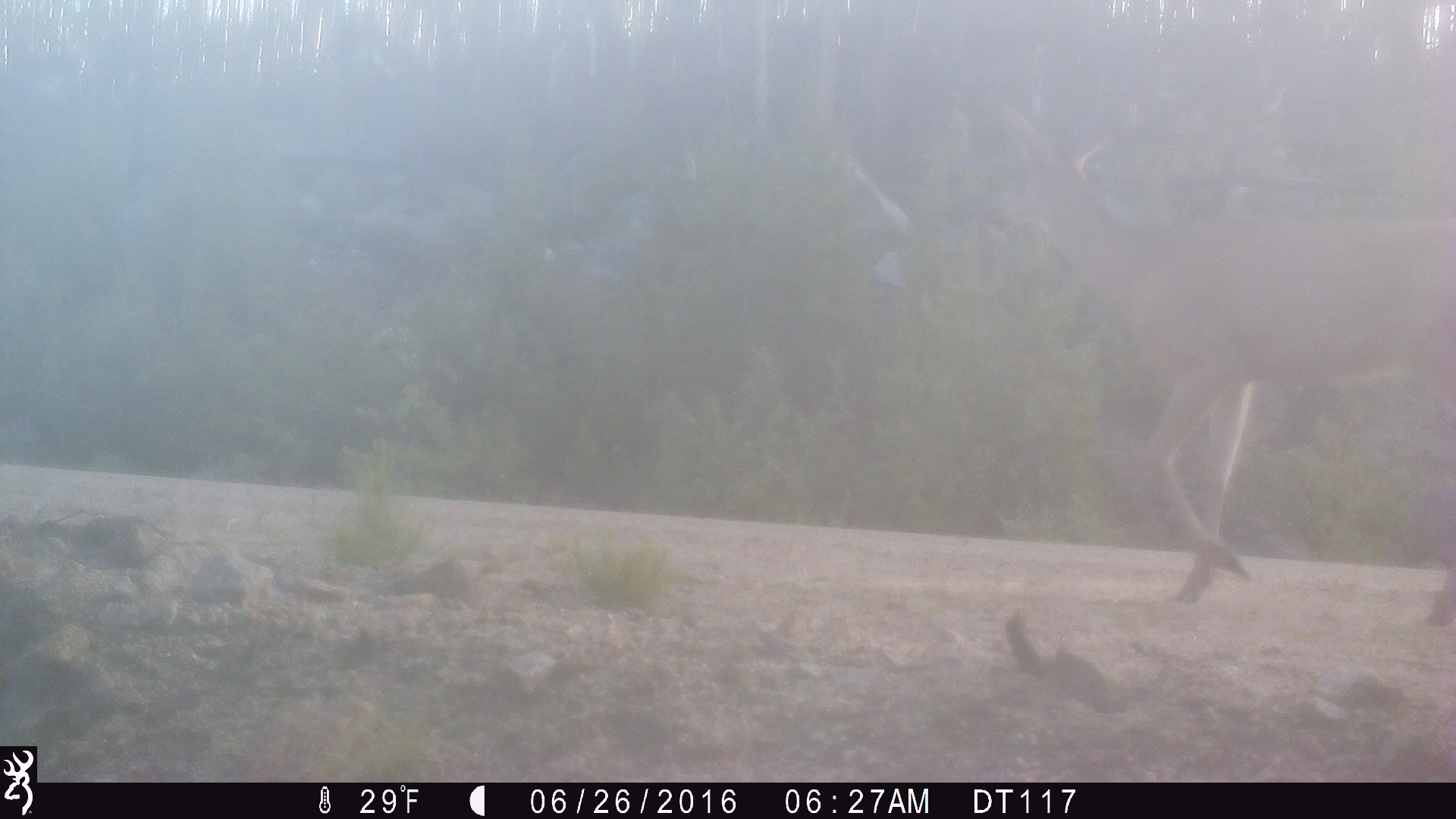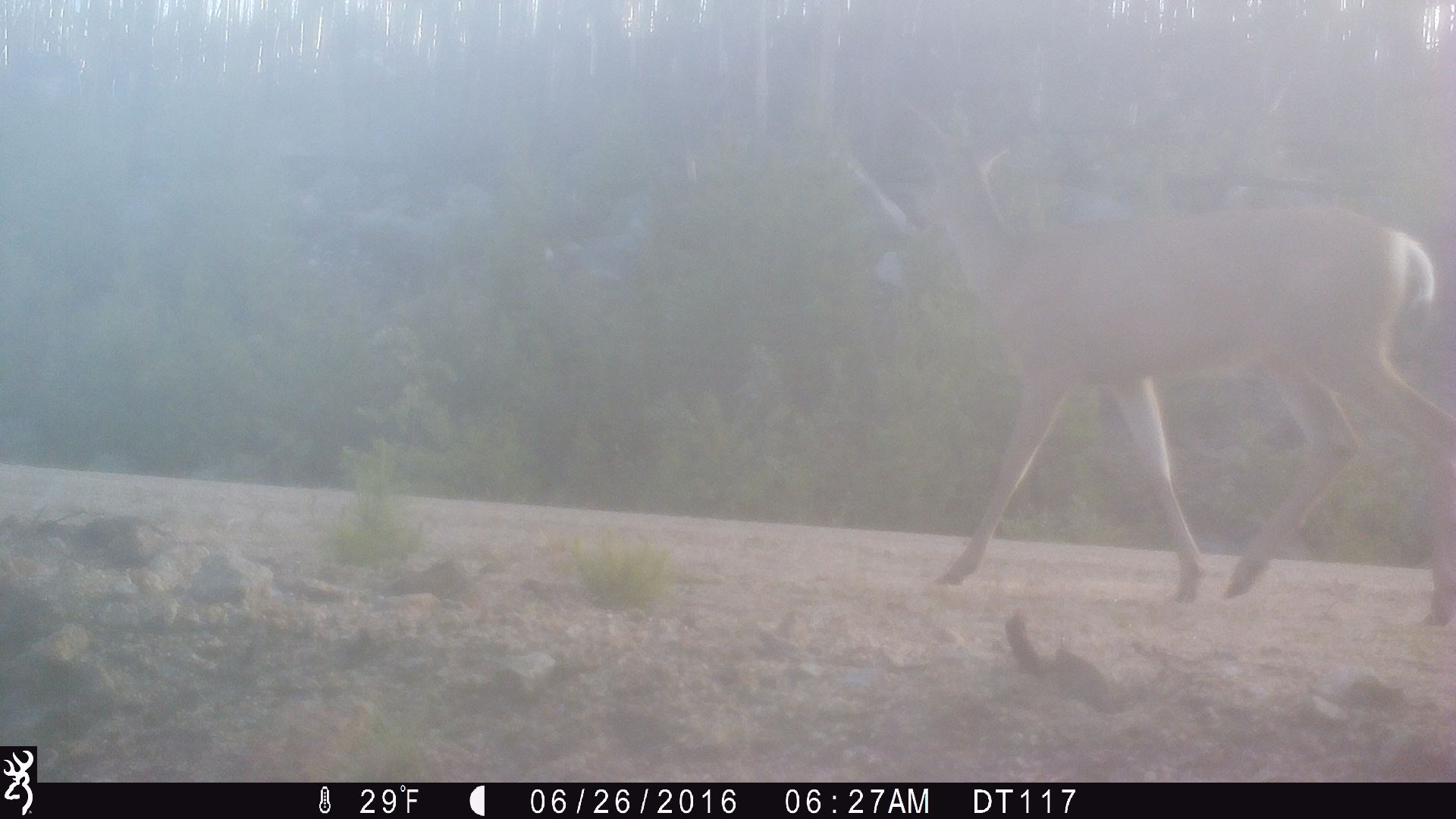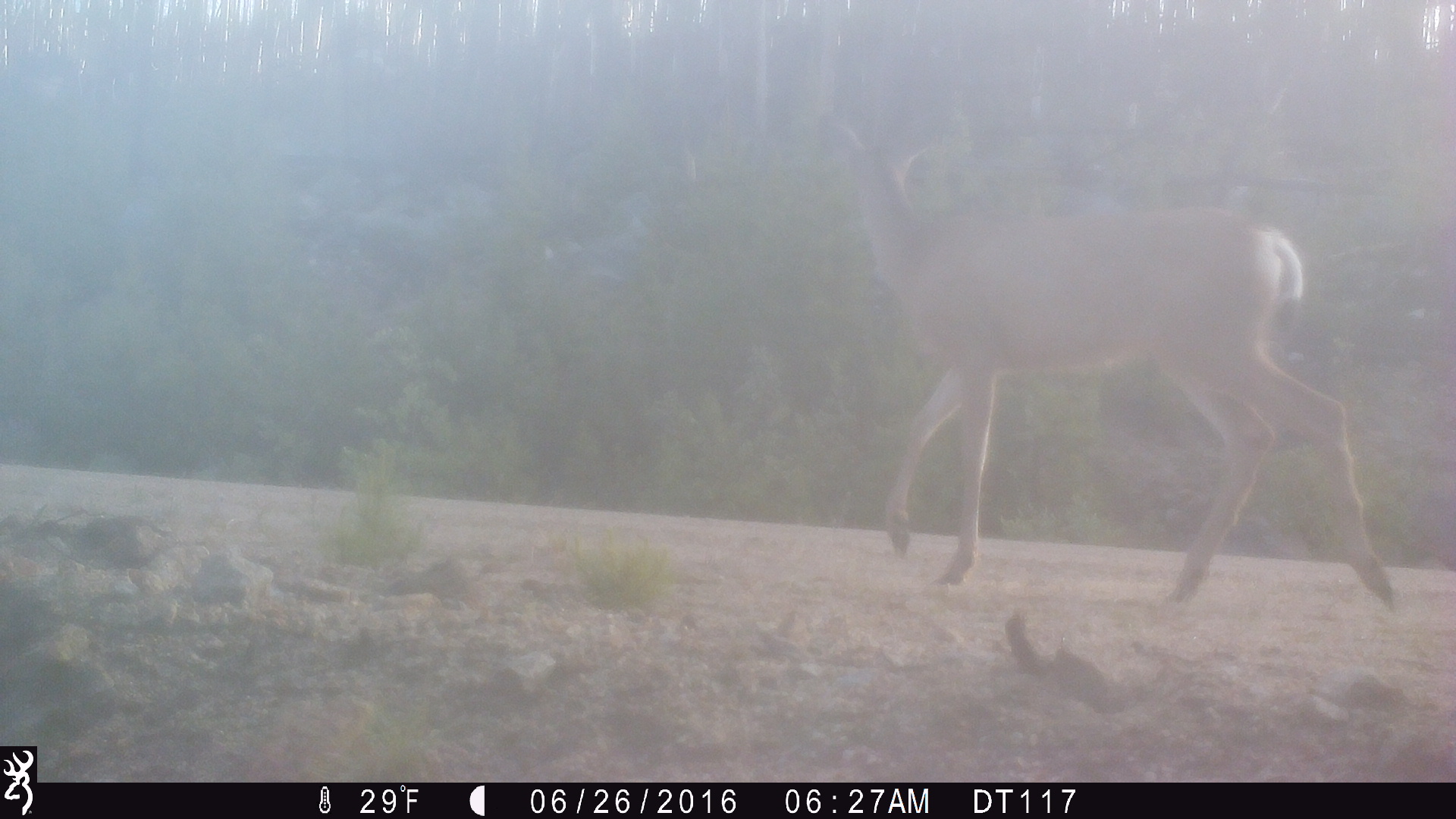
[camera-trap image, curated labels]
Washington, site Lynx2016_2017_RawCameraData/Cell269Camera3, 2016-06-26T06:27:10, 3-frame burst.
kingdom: Animalia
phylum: Chordata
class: Mammalia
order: Artiodactyla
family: Cervidae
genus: Odocoileus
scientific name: Odocoileus hemionus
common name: mule deer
Odocoileus hemionus (mule deer). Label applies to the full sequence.